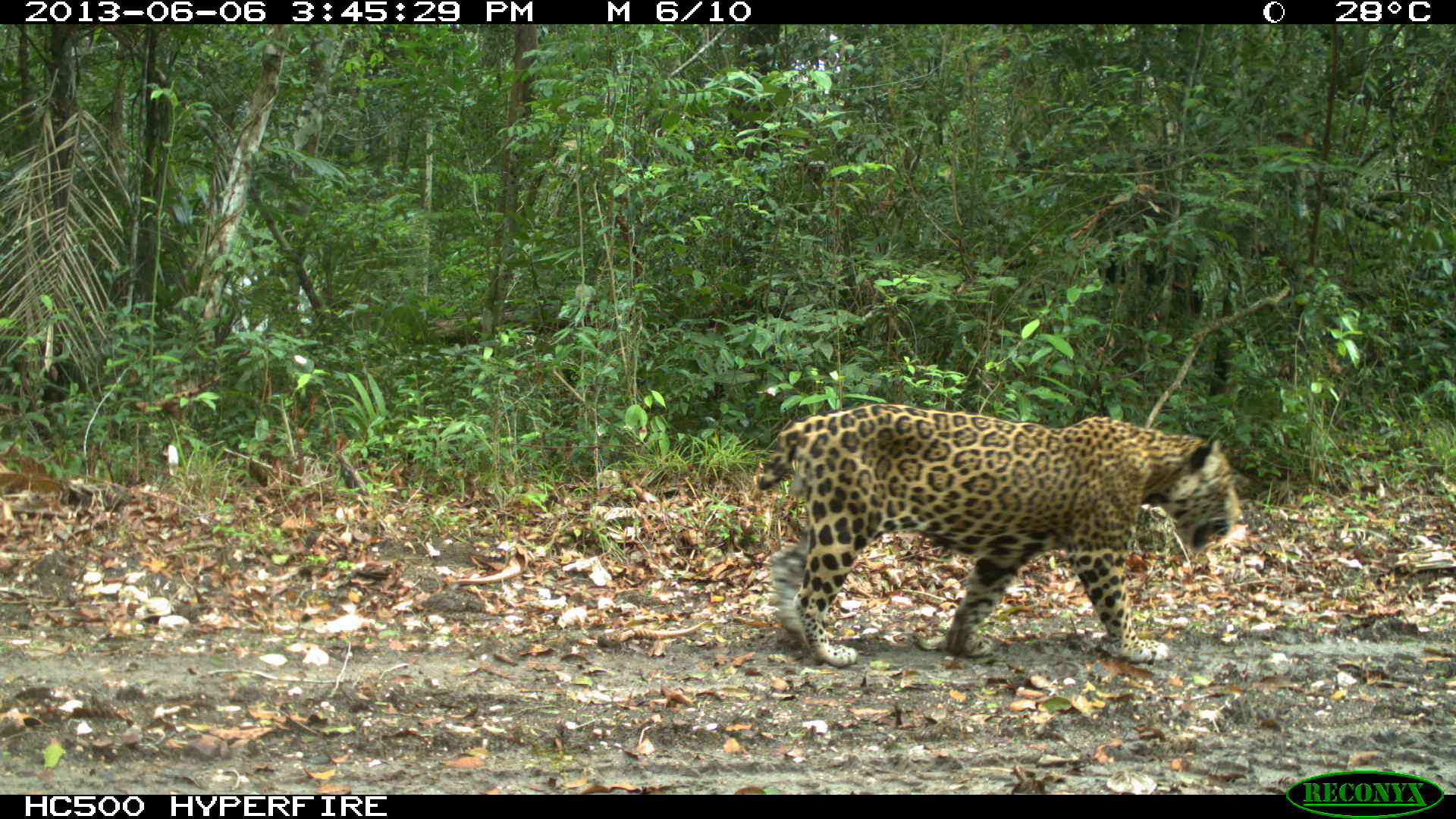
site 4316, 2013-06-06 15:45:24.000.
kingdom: Animalia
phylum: Chordata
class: Mammalia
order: Carnivora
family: Felidae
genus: Panthera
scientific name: Panthera onca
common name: jaguar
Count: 1.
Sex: male.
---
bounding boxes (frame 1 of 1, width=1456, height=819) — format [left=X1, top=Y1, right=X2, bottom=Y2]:
panthera onca: [left=755, top=398, right=1240, bottom=665]